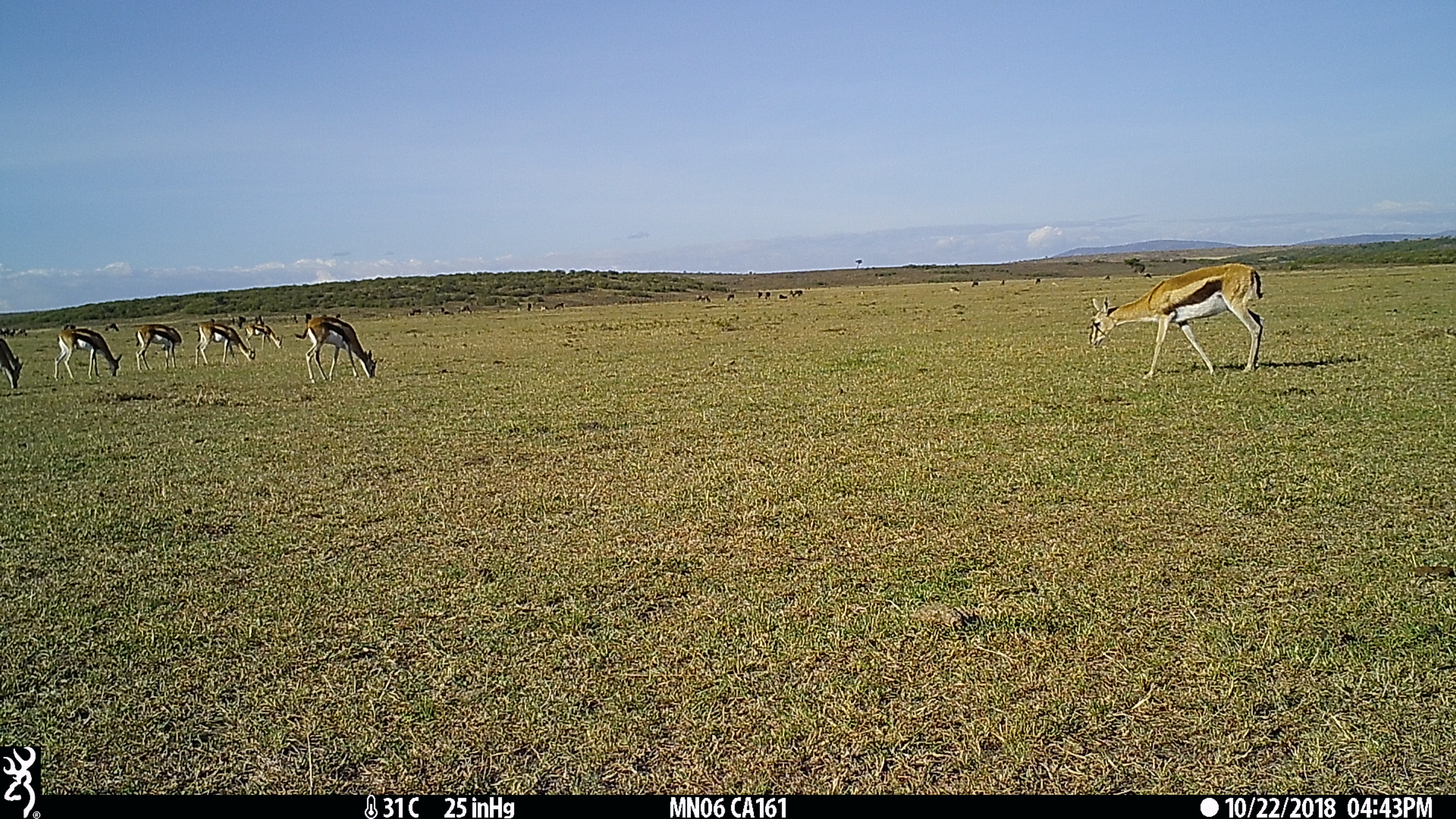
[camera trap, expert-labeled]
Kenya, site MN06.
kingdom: Animalia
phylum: Chordata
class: Mammalia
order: Artiodactyla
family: Bovidae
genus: Eudorcas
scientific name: Eudorcas thomsonii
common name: thomon's gazelle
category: gazelle thomsons